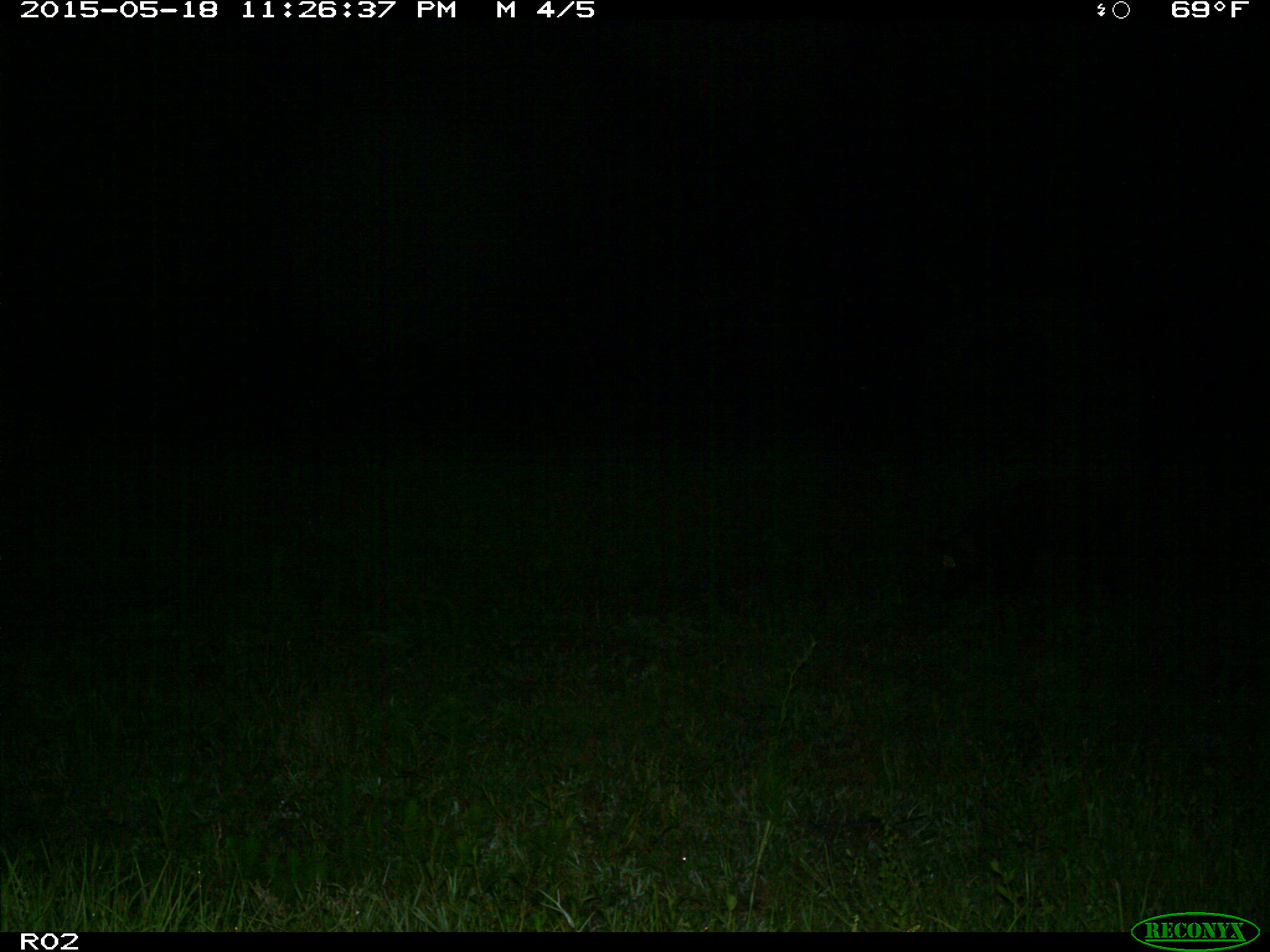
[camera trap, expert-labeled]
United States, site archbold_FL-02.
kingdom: Animalia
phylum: Chordata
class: Mammalia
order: Artiodactyla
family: Suidae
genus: Sus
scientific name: Sus scrofa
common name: wild boar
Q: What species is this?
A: Sus scrofa (wild boar).